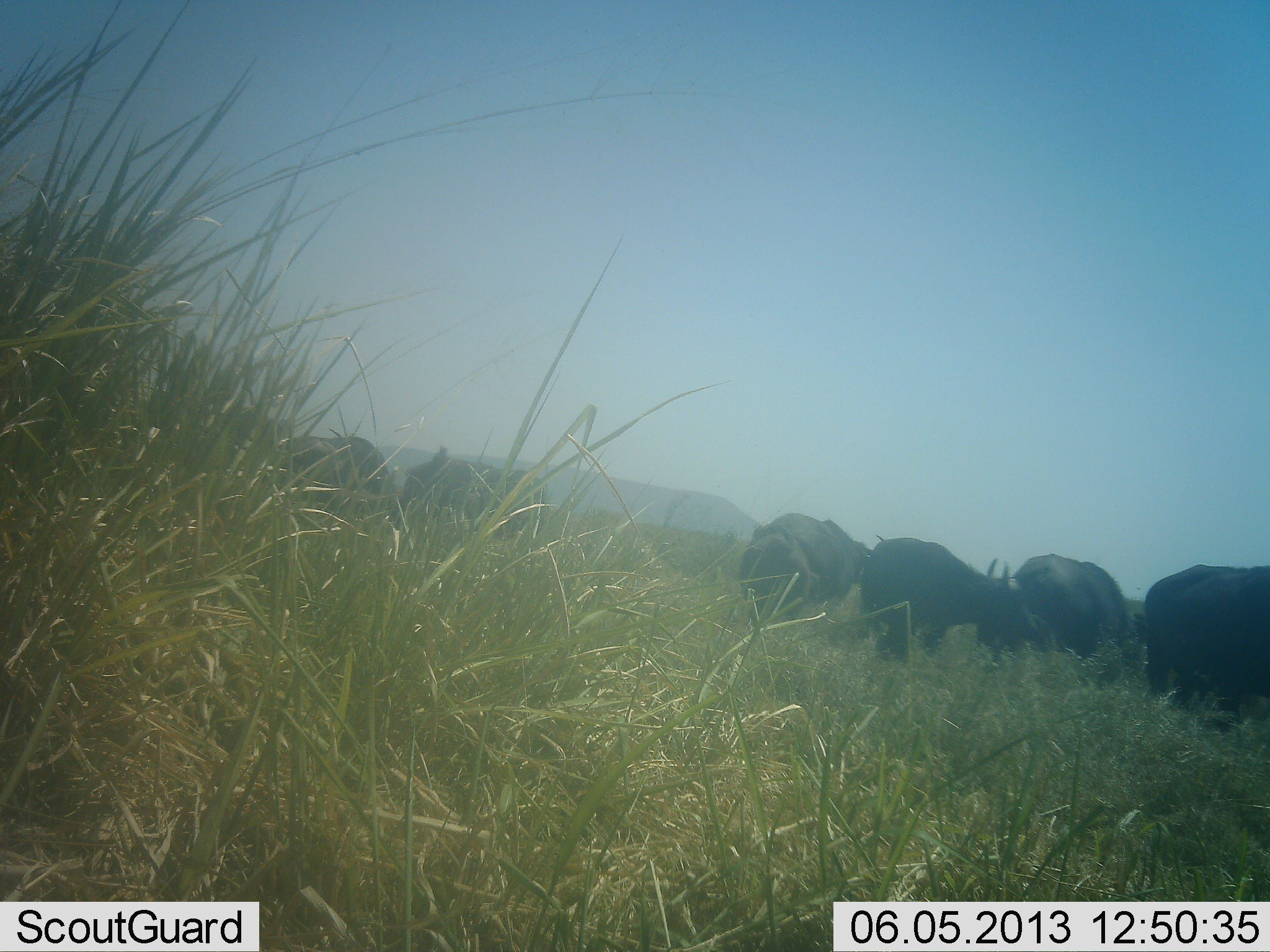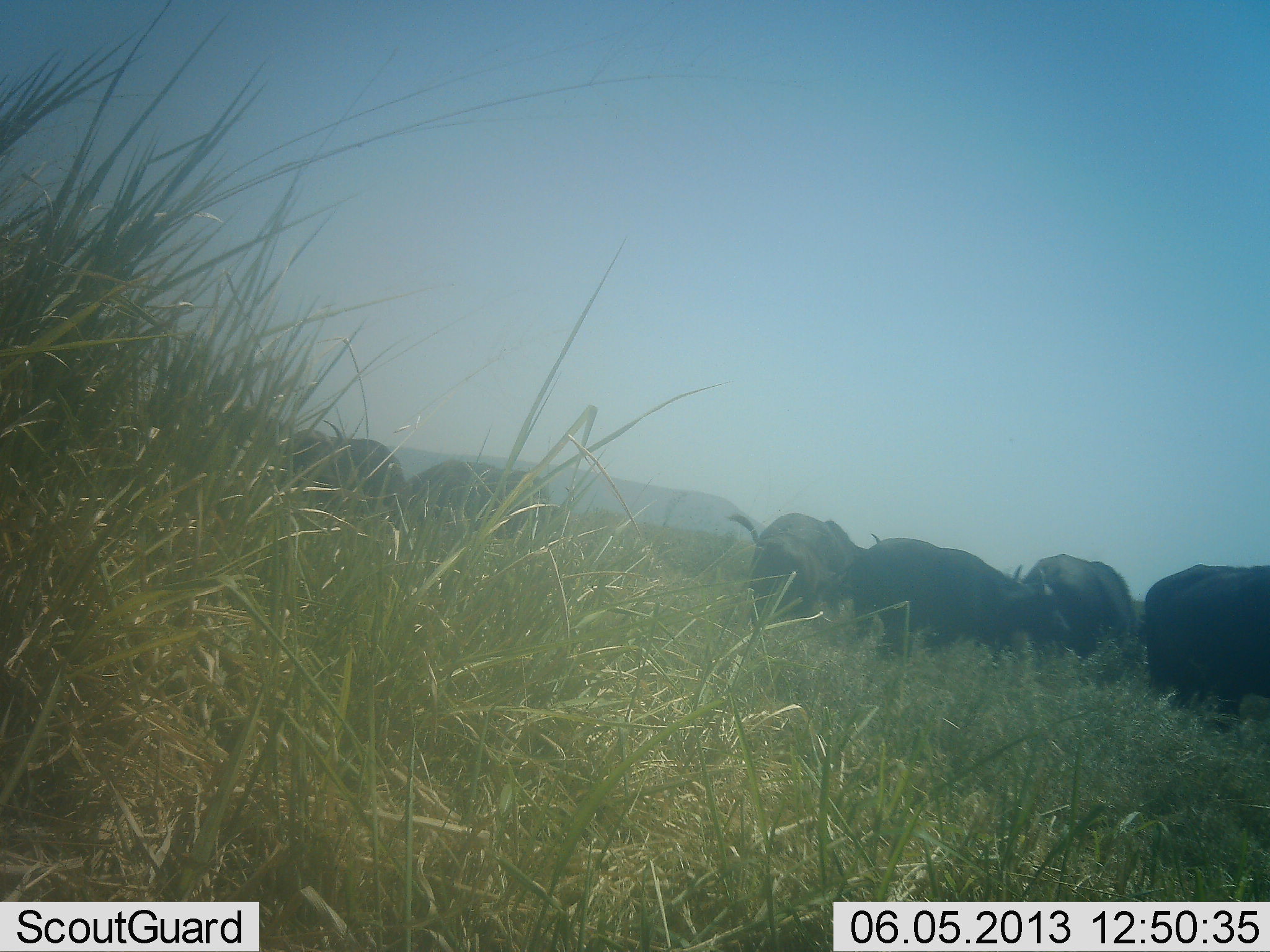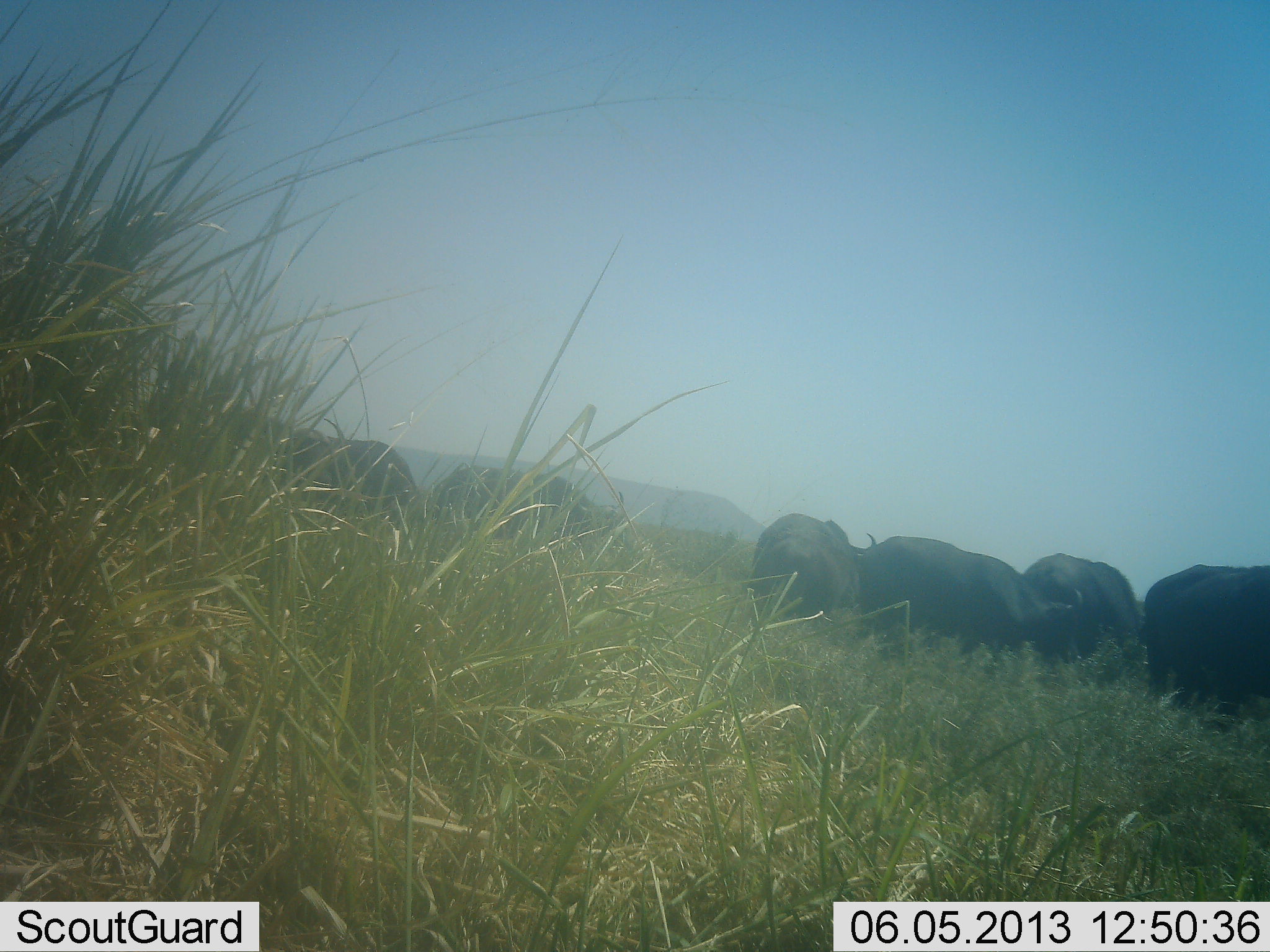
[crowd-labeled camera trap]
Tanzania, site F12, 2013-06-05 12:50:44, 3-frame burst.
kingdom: Animalia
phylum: Chordata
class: Mammalia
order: Artiodactyla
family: Bovidae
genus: Syncerus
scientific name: Syncerus caffer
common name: cape buffalo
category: buffalo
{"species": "buffalo (cape buffalo) (Syncerus caffer)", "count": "6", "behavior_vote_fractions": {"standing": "60%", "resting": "0%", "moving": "40%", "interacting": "10%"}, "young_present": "10%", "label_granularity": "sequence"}